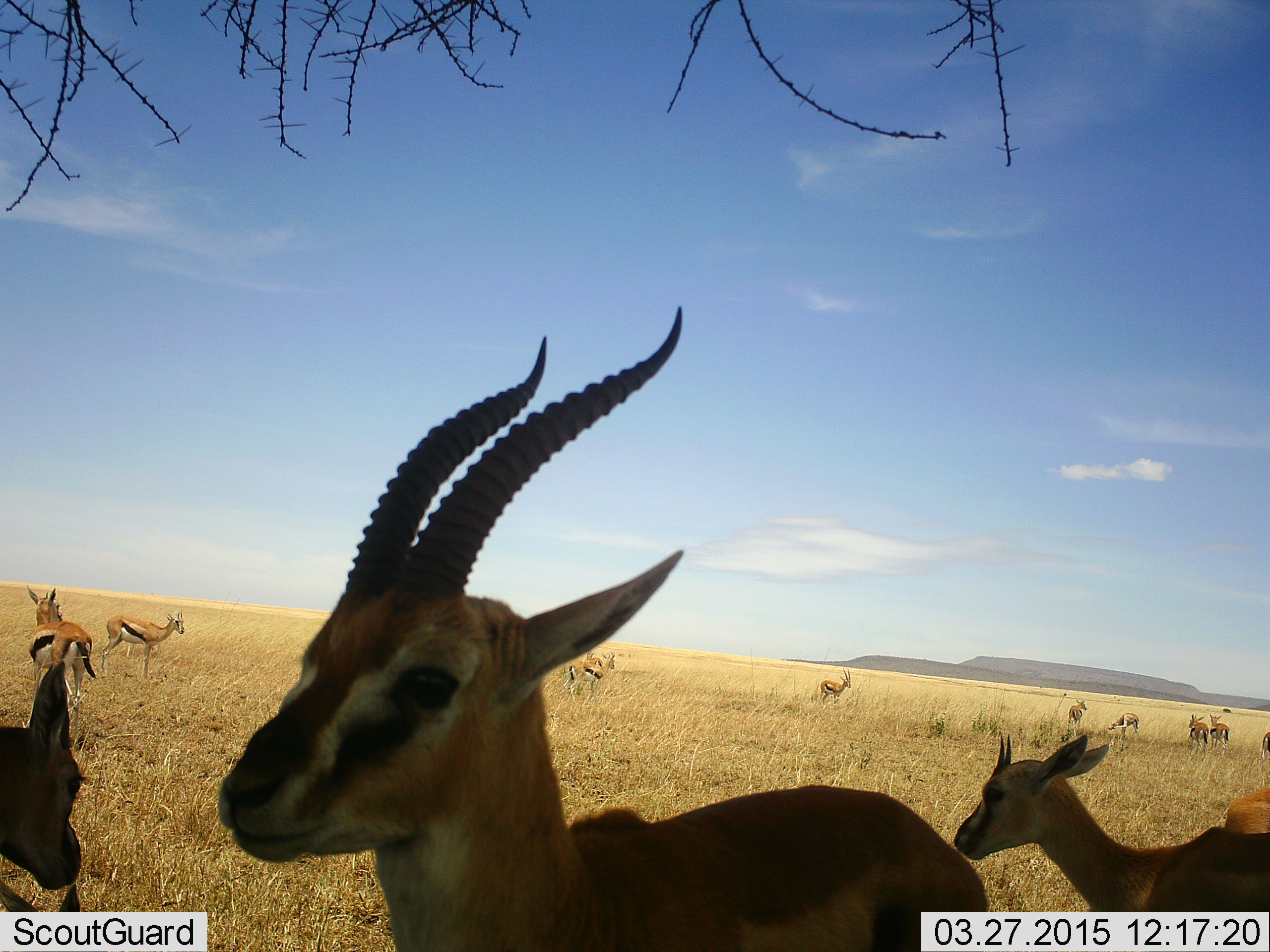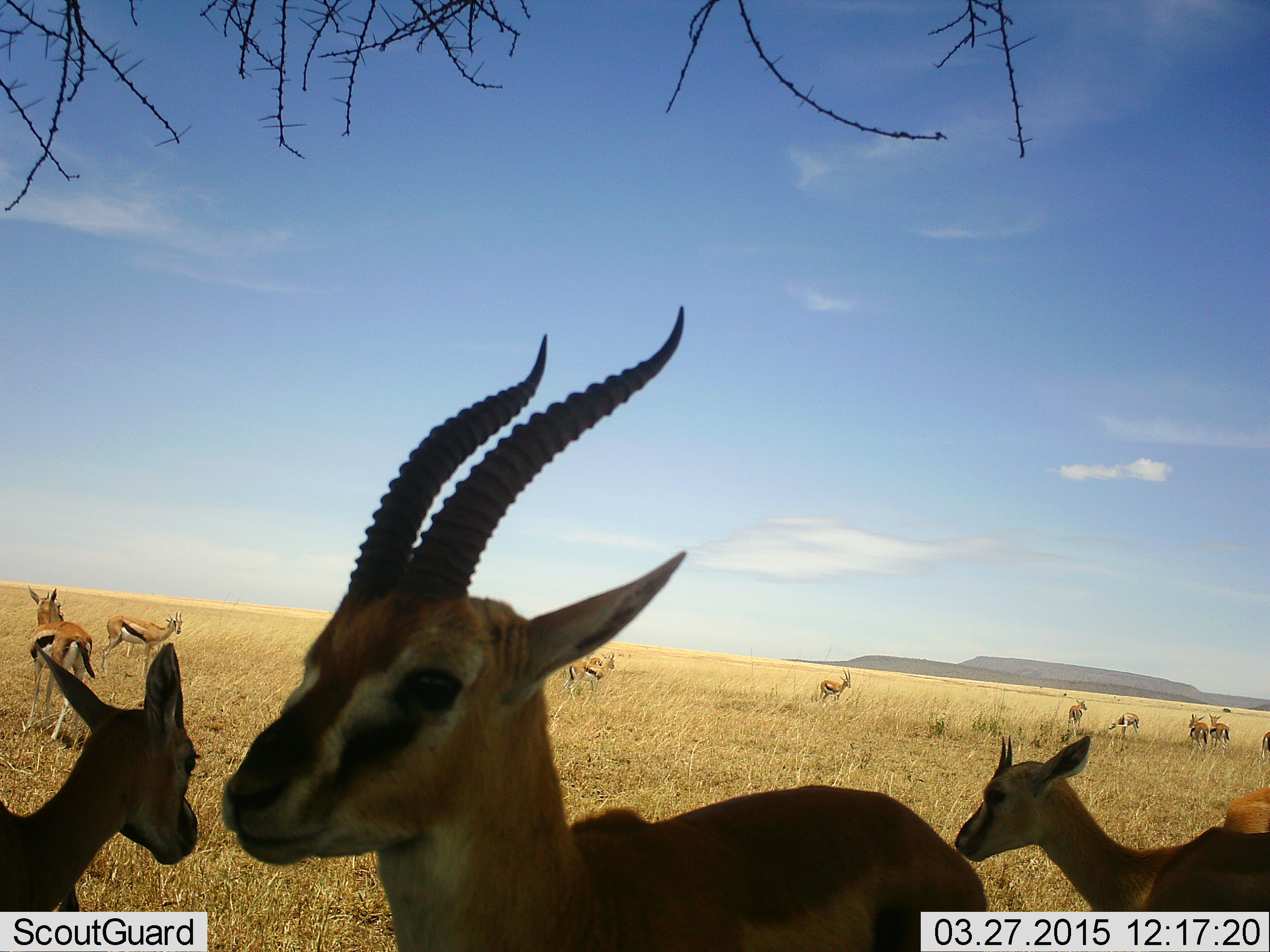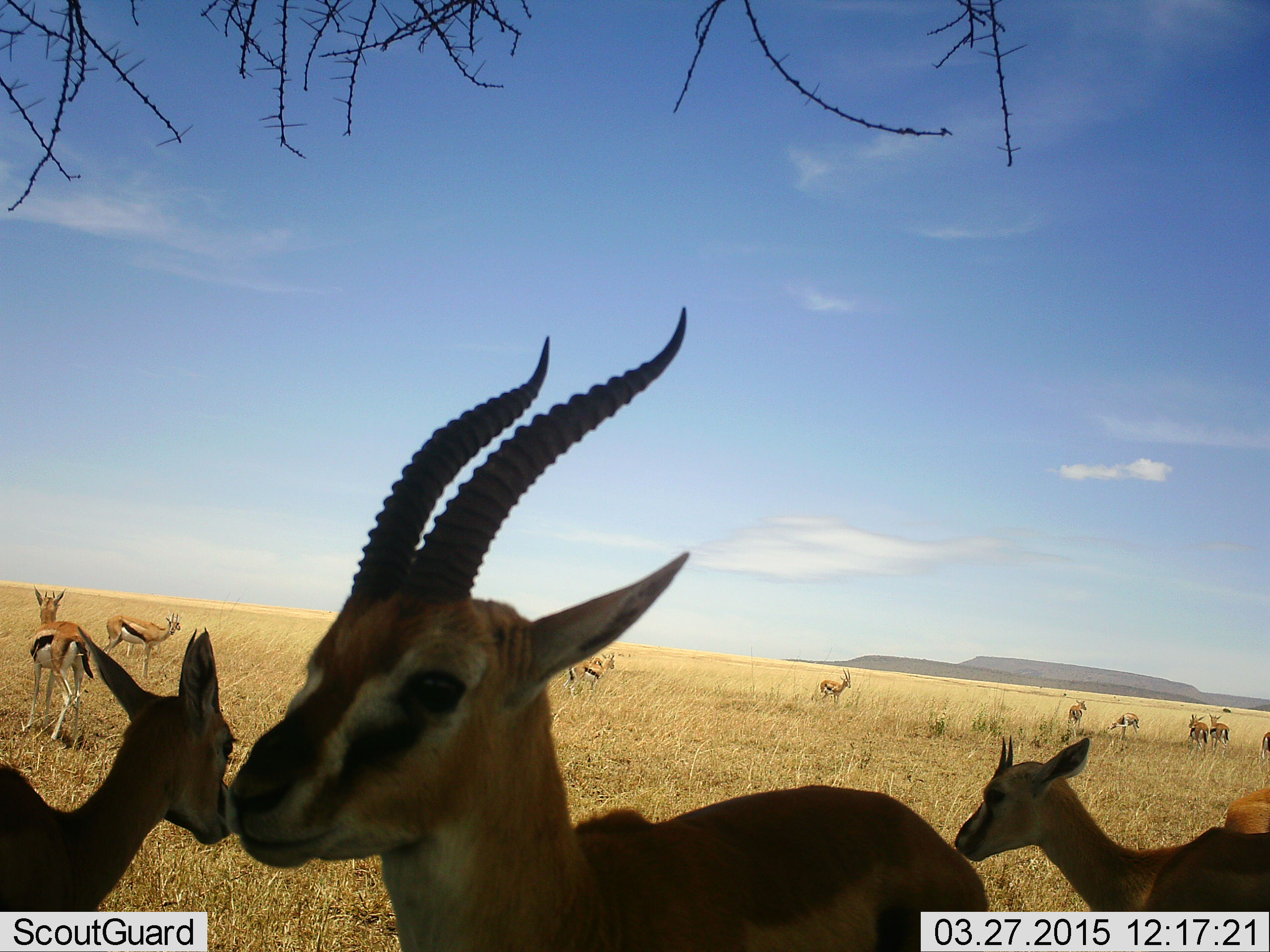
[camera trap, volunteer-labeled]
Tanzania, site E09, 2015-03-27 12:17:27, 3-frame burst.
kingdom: Animalia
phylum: Chordata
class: Mammalia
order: Artiodactyla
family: Bovidae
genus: Eudorcas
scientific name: Eudorcas thomsonii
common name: thomson's gazelle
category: gazellethomsons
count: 11-50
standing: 100%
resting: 0%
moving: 40%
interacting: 0%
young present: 10%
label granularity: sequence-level